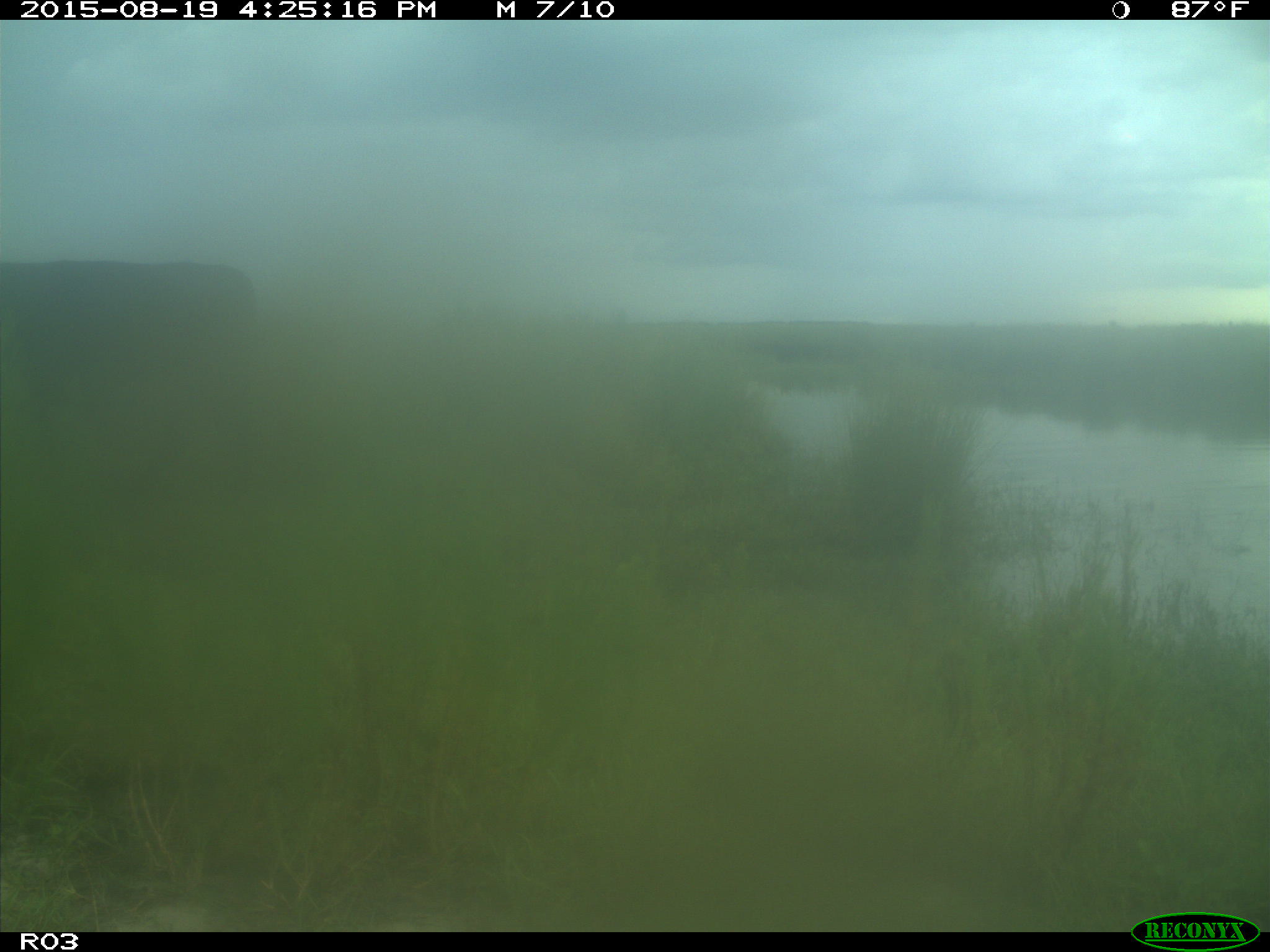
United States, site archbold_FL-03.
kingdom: Animalia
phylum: Chordata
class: Mammalia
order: Artiodactyla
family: Bovidae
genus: Bos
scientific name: Bos taurus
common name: domestic cow